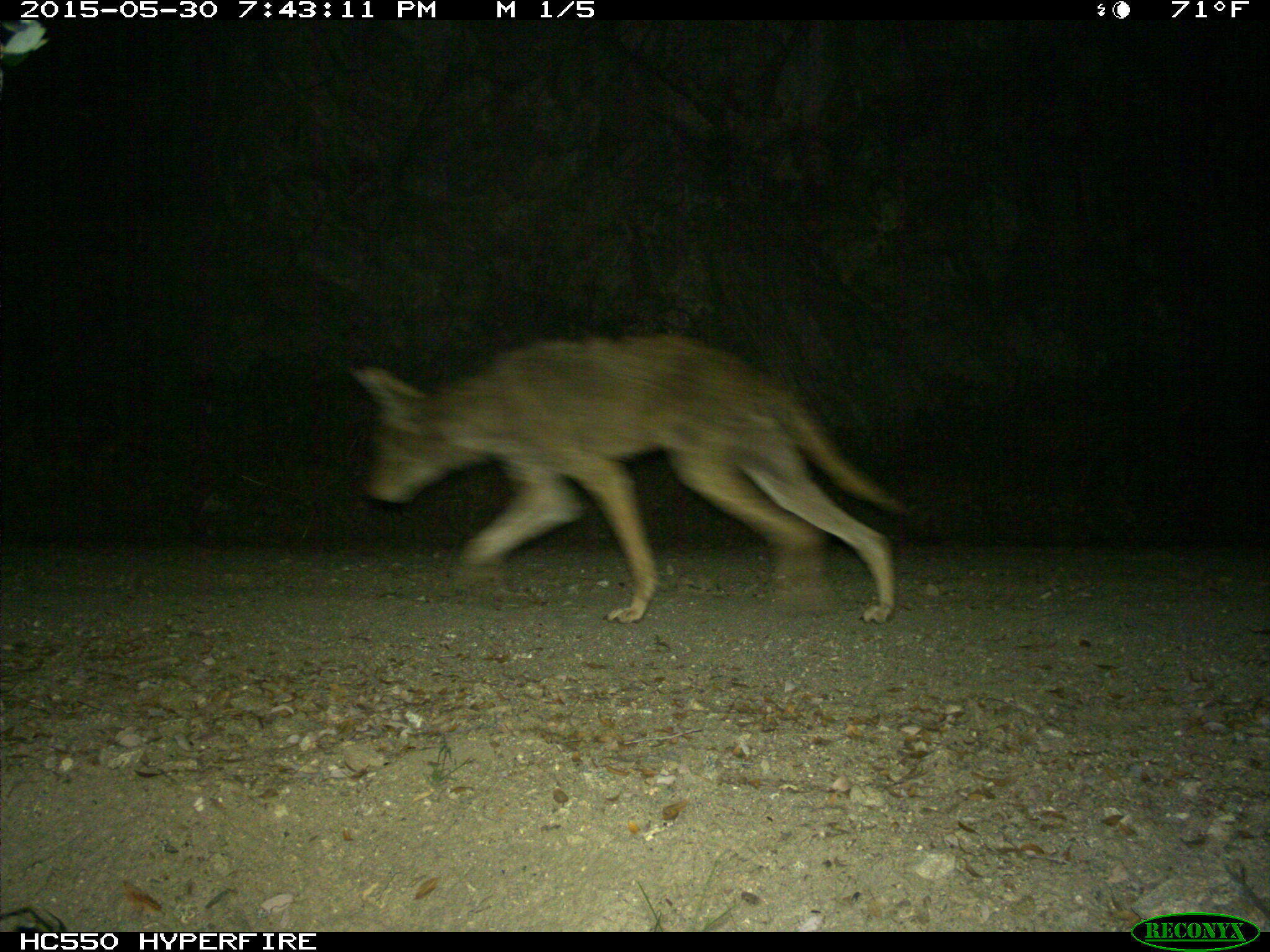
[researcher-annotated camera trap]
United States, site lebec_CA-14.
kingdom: Animalia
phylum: Chordata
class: Mammalia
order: Carnivora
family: Canidae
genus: Canis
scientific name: Canis latrans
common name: coyote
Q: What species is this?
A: Canis latrans (coyote).